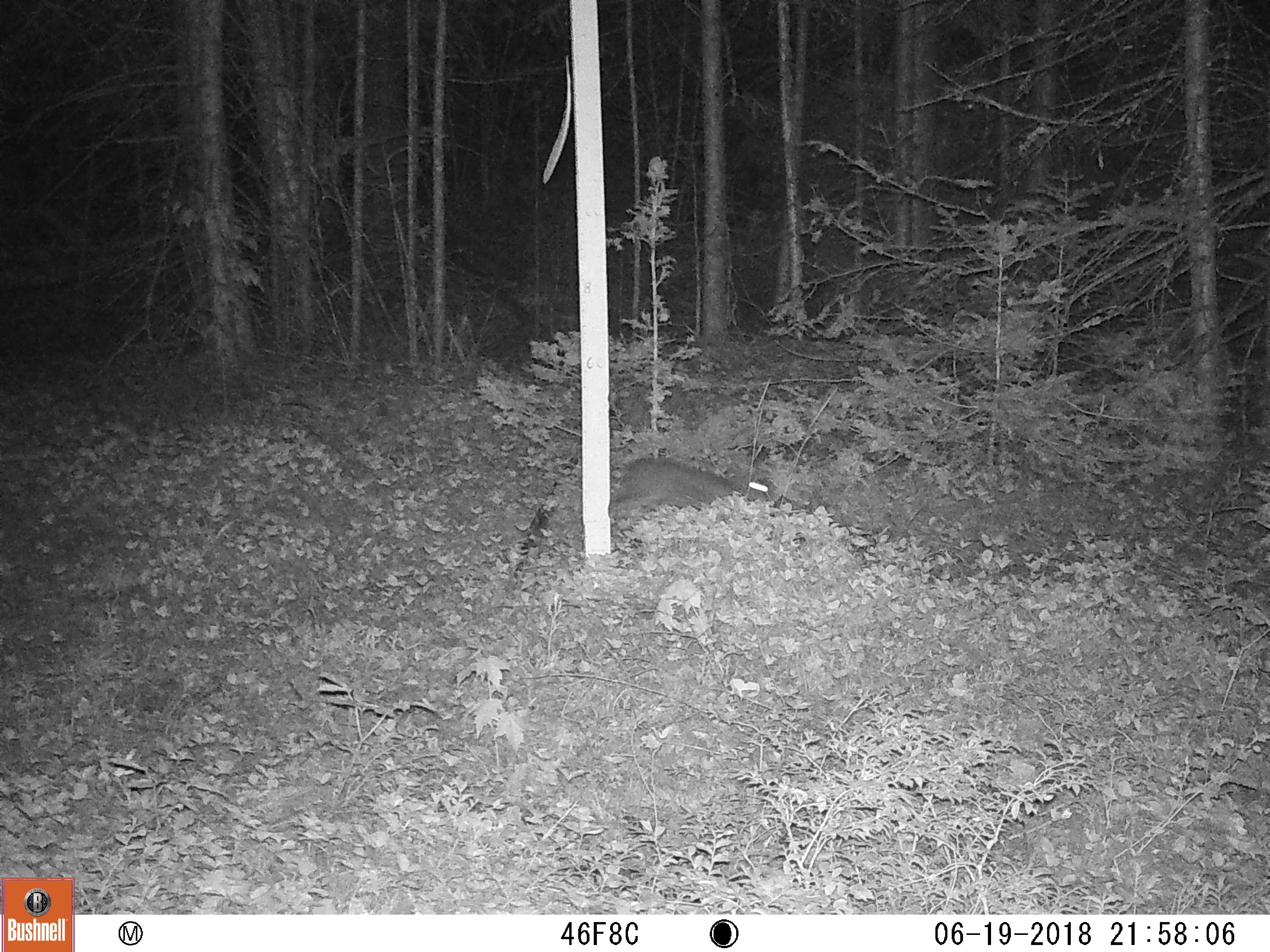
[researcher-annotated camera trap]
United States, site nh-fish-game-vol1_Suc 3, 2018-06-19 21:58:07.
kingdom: Animalia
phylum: Chordata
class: Mammalia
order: Lagomorpha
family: Leporidae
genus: Lepus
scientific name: Lepus americanus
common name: snowshoe hare